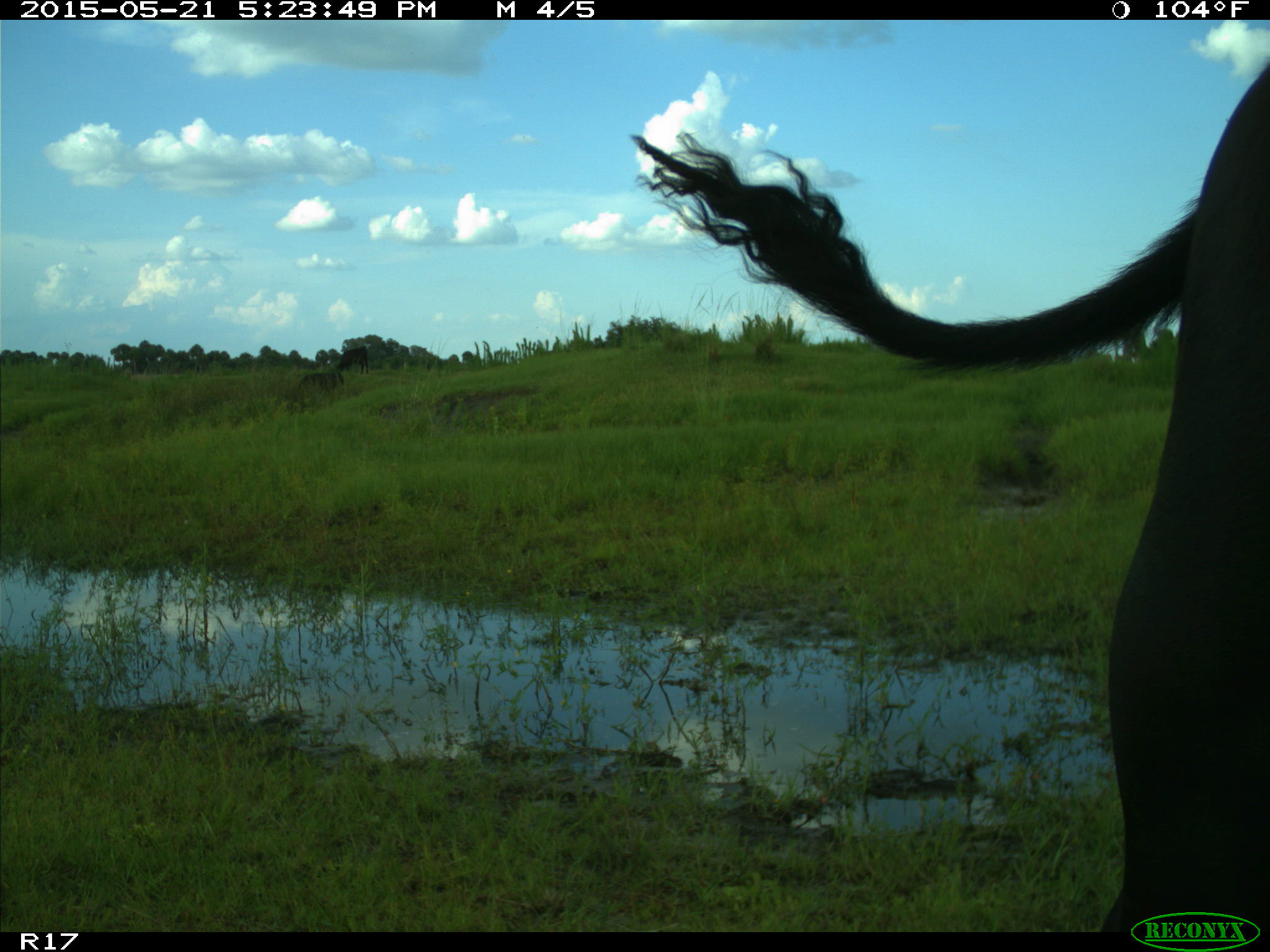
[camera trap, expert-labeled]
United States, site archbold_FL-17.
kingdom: Animalia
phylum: Chordata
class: Mammalia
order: Artiodactyla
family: Bovidae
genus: Bos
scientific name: Bos taurus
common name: domestic cow